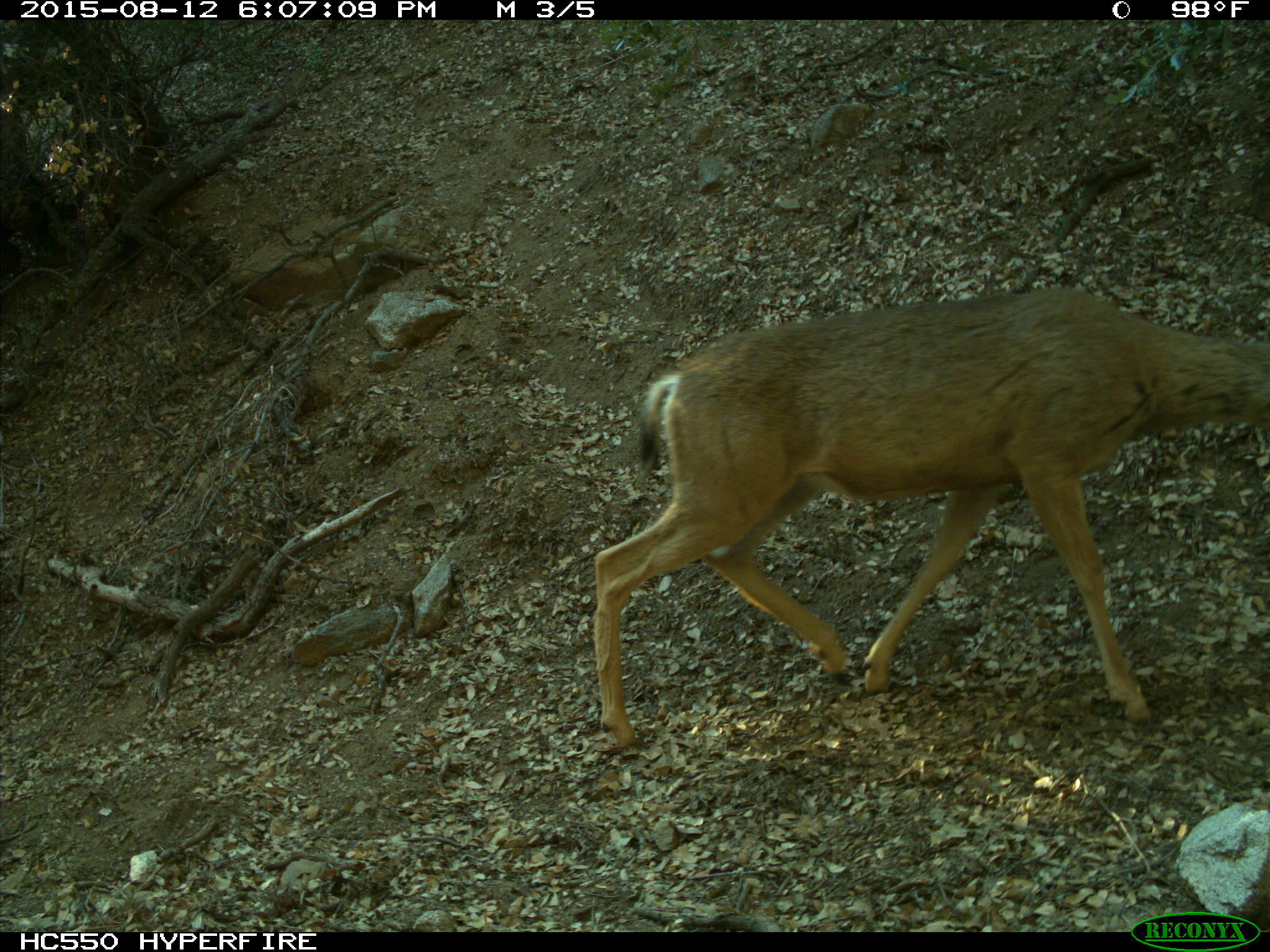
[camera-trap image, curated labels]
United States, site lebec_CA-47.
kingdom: Animalia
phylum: Chordata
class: Mammalia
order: Artiodactyla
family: Cervidae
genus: Odocoileus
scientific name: Odocoileus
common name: deer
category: unidentified deer